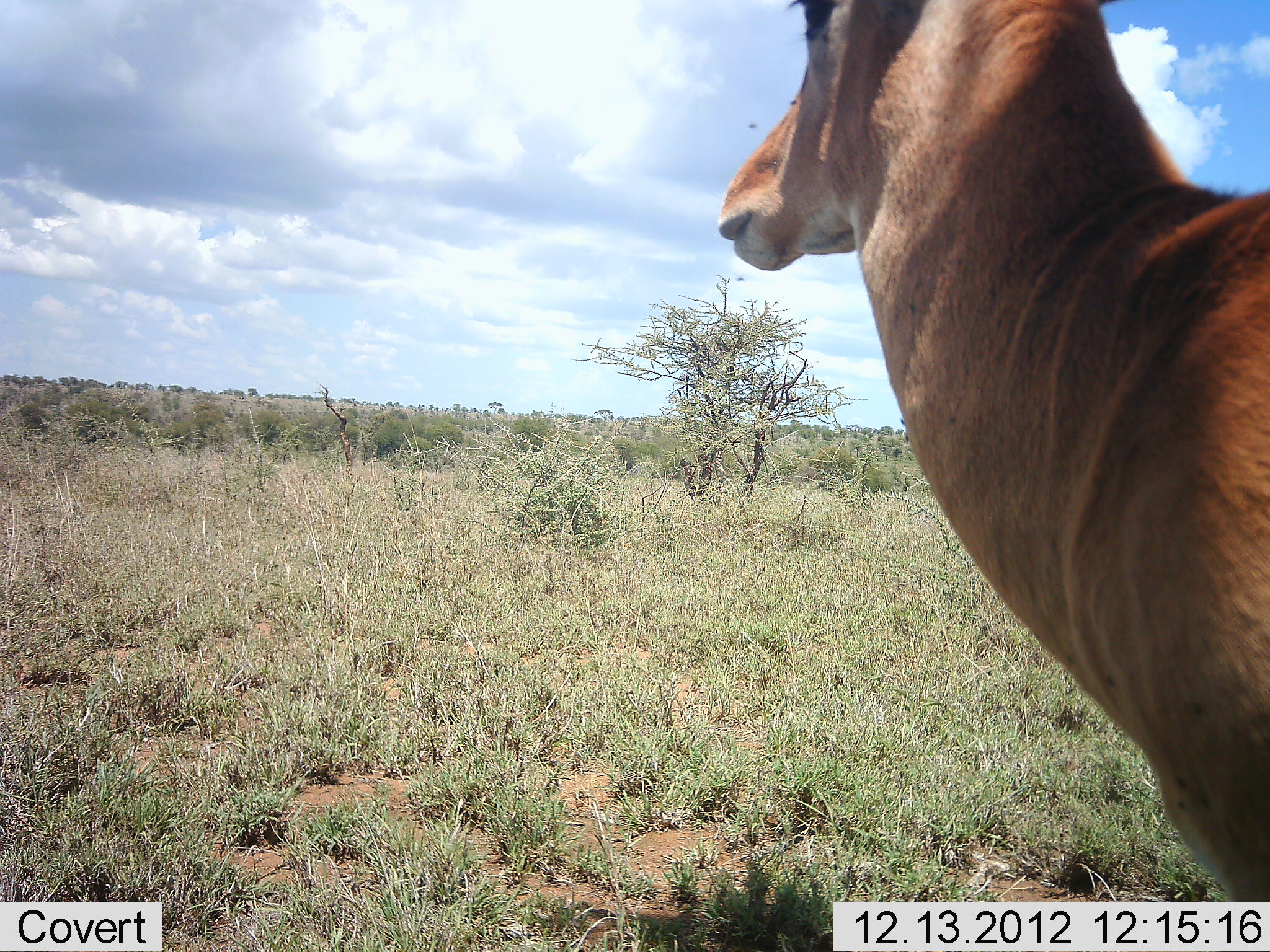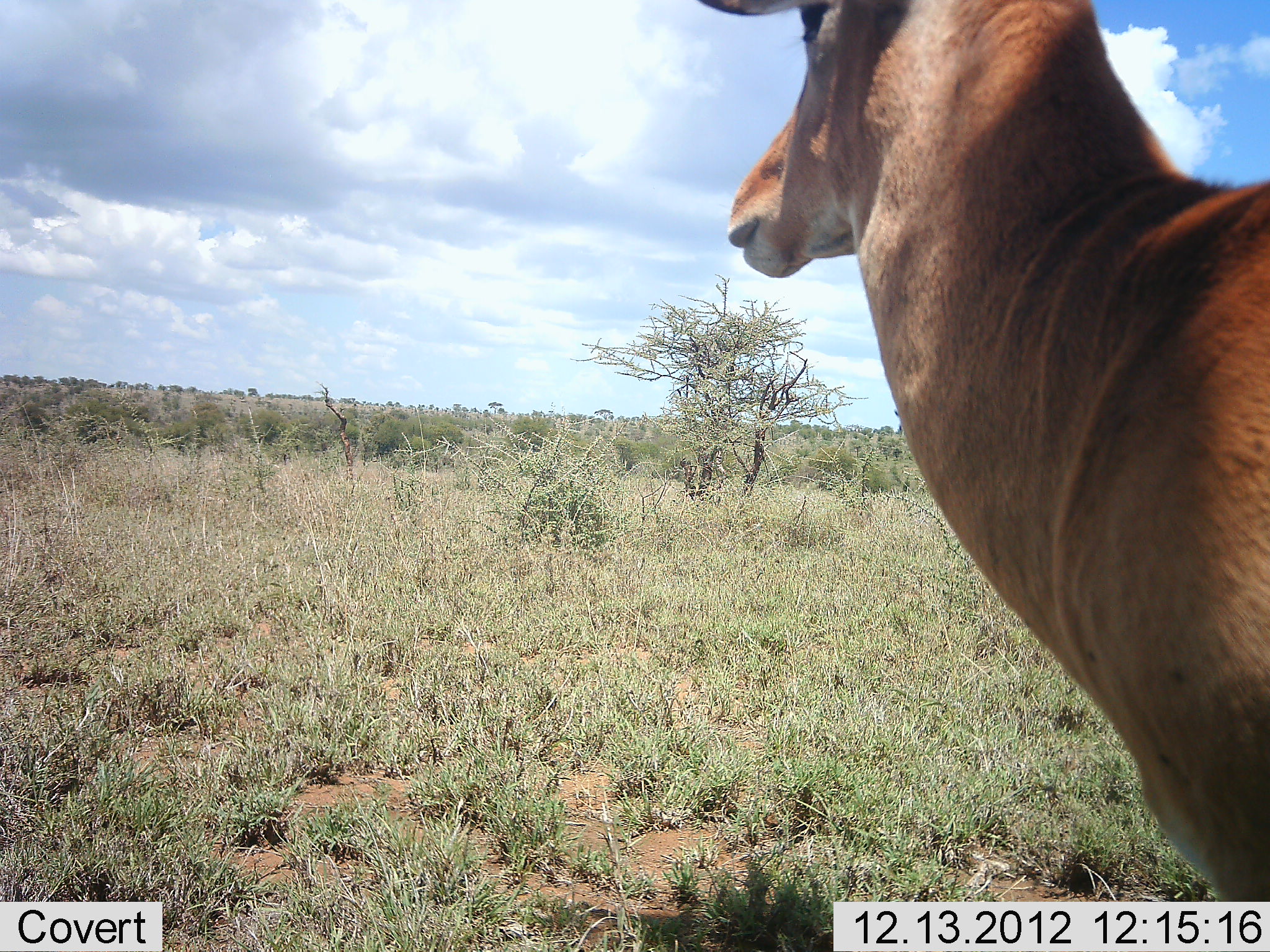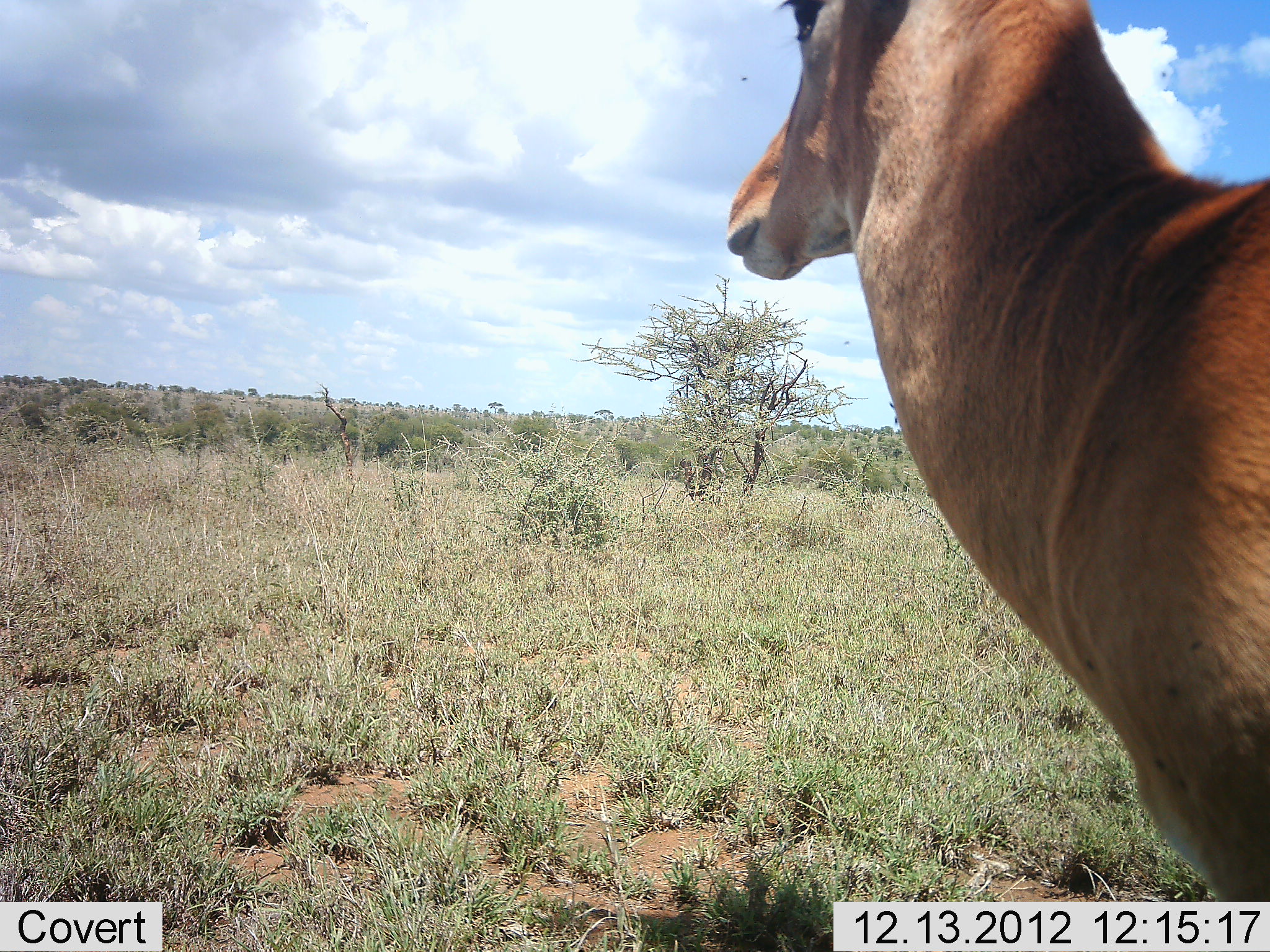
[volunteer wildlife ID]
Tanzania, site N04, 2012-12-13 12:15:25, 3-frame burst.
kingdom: Animalia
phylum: Chordata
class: Mammalia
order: Artiodactyla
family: Bovidae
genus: Alcelaphus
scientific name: Alcelaphus buselaphus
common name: hartebeest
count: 1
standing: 100%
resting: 0%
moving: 0%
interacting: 0%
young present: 0%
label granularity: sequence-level